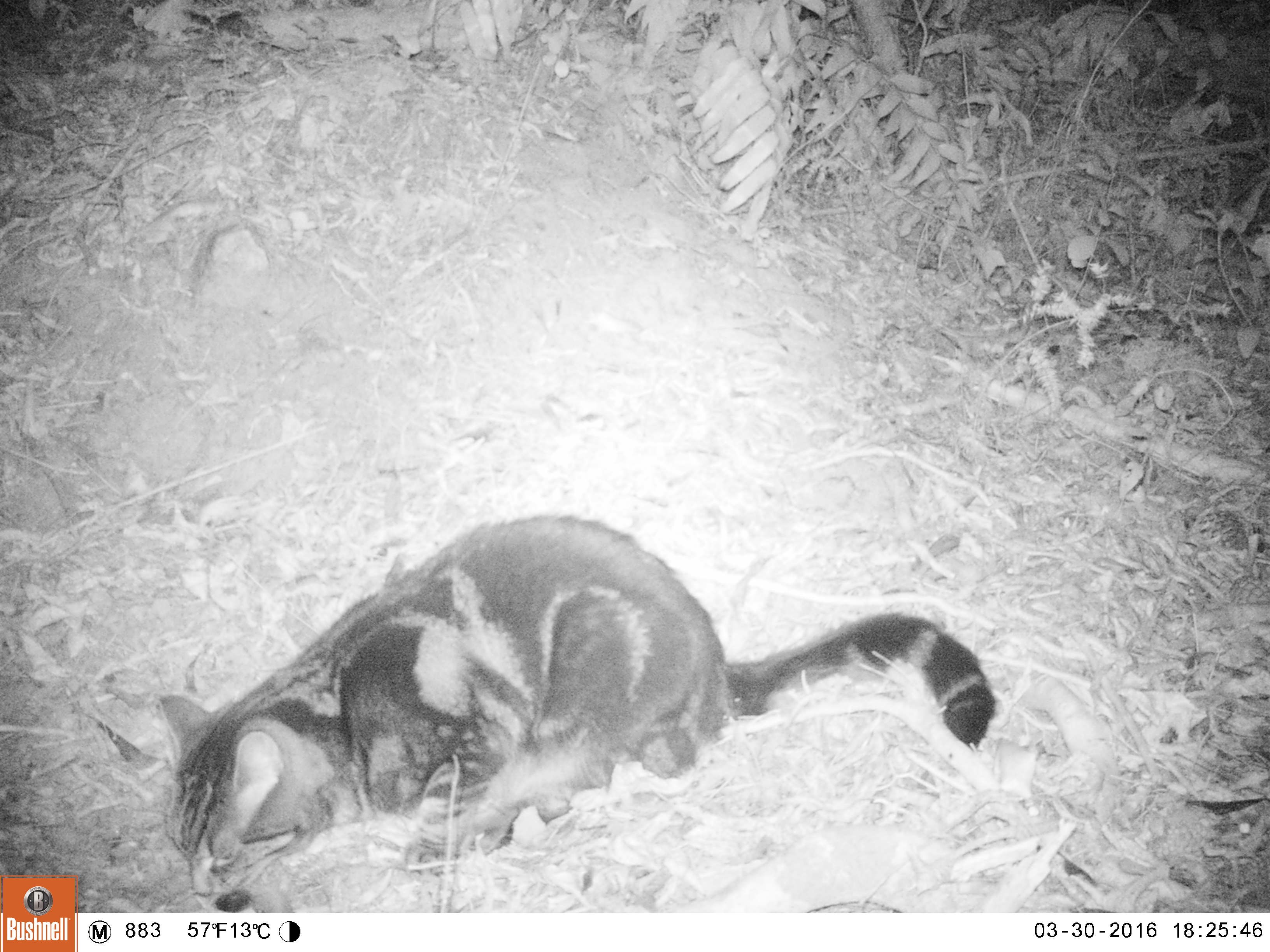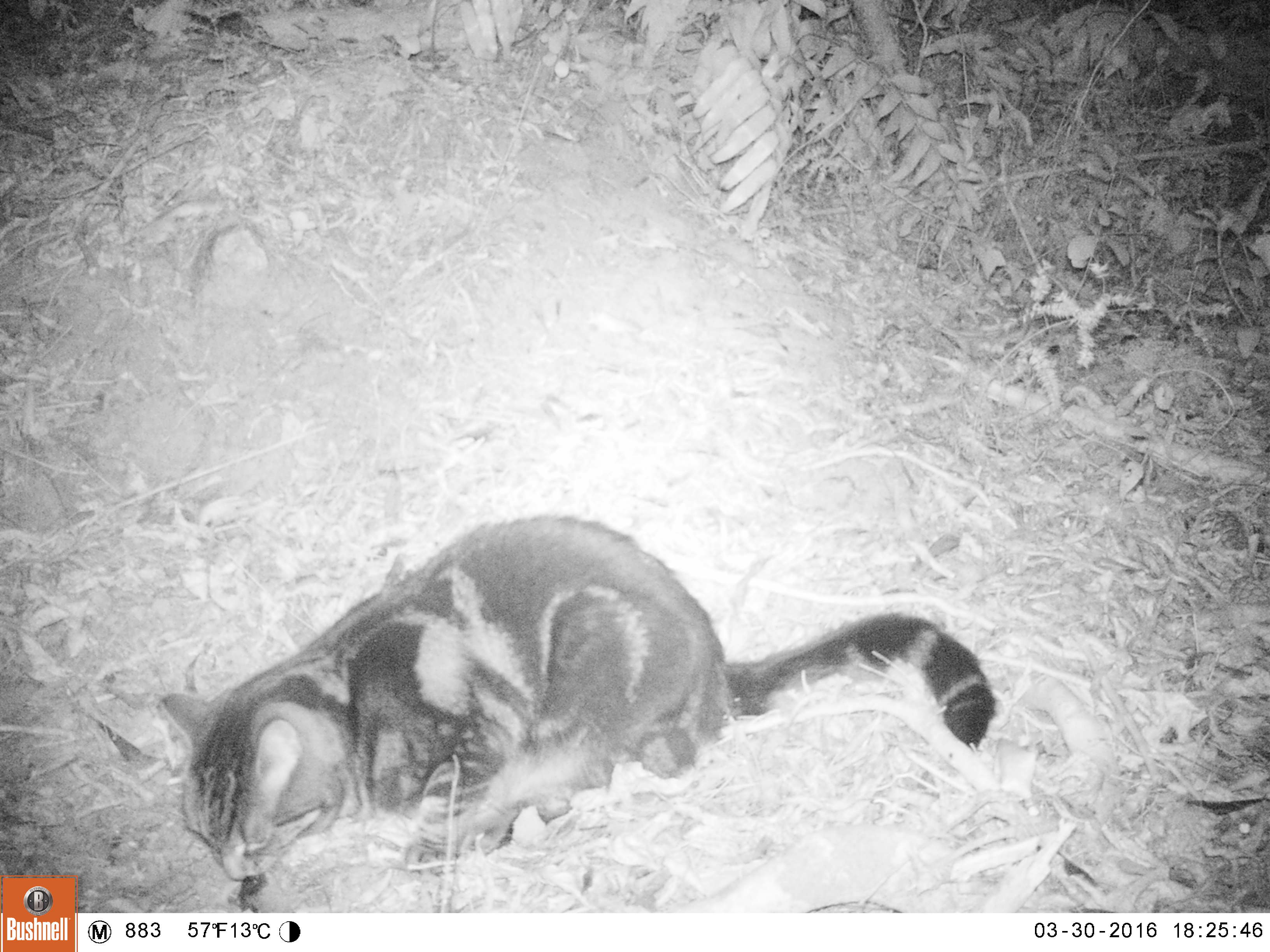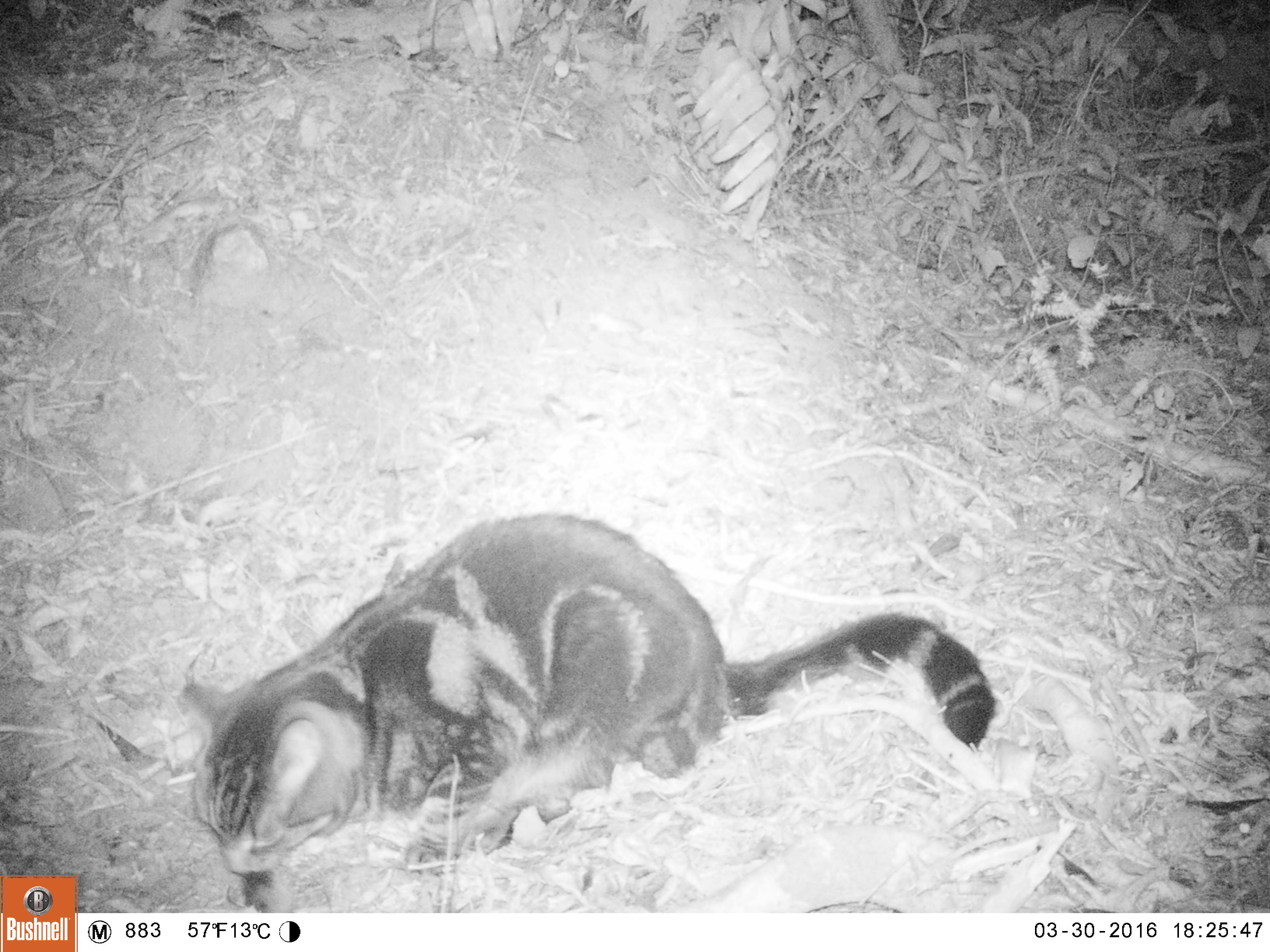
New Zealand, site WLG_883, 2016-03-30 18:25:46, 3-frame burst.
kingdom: Animalia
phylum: Chordata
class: Mammalia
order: Carnivora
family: Felidae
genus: Felis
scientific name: Felis catus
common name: domestic cat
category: cat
Cat (domestic cat) (Felis catus).